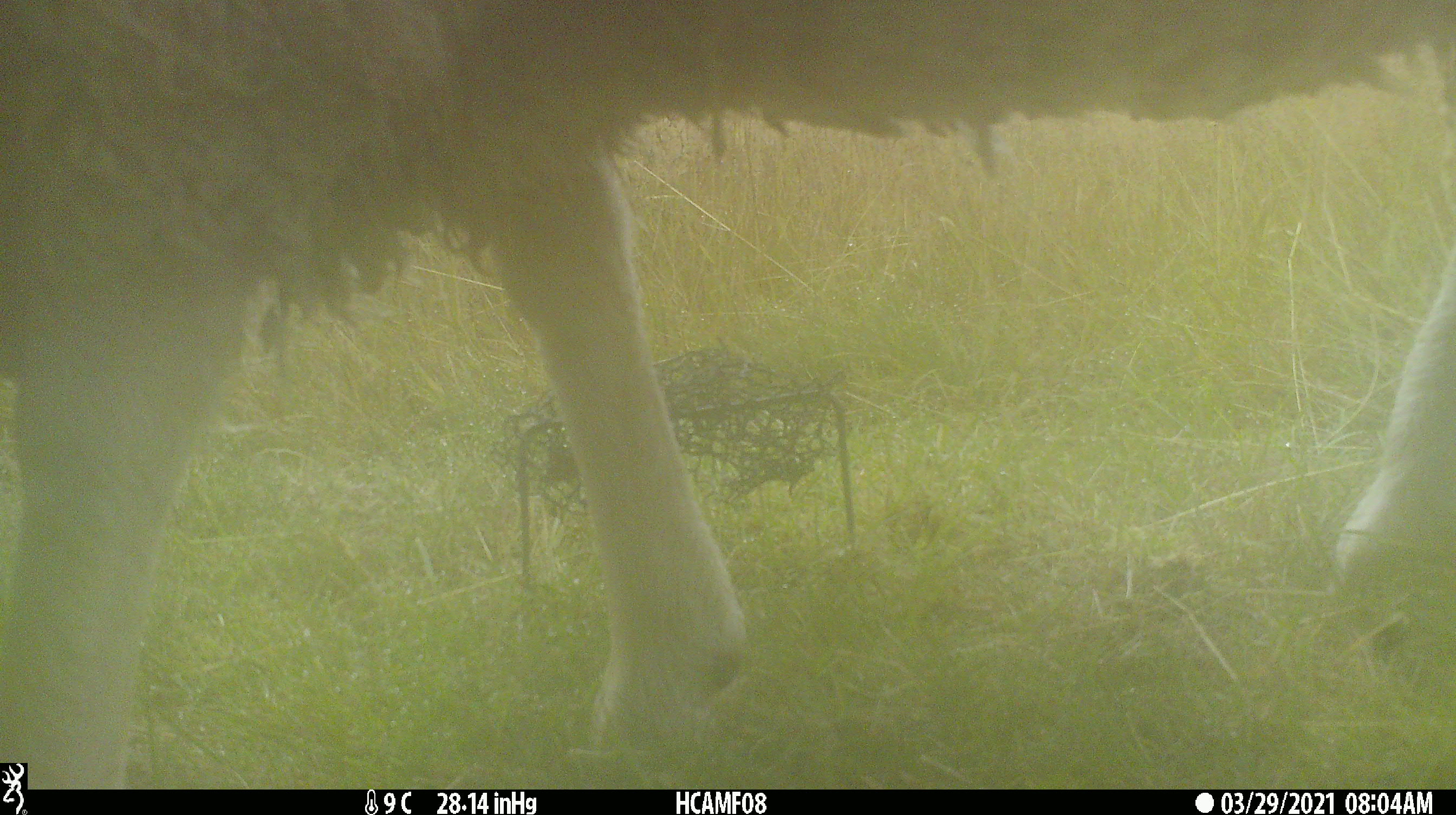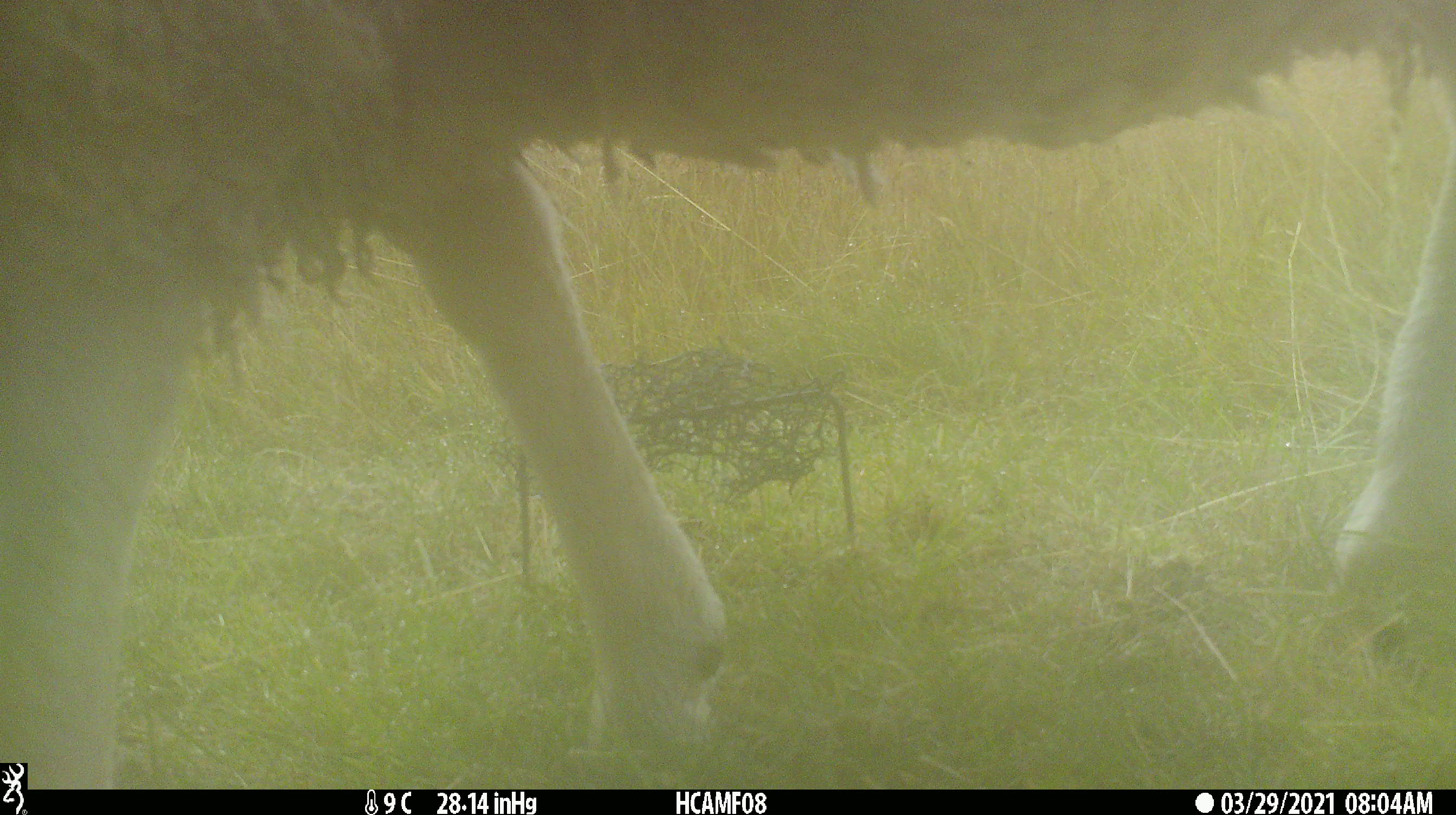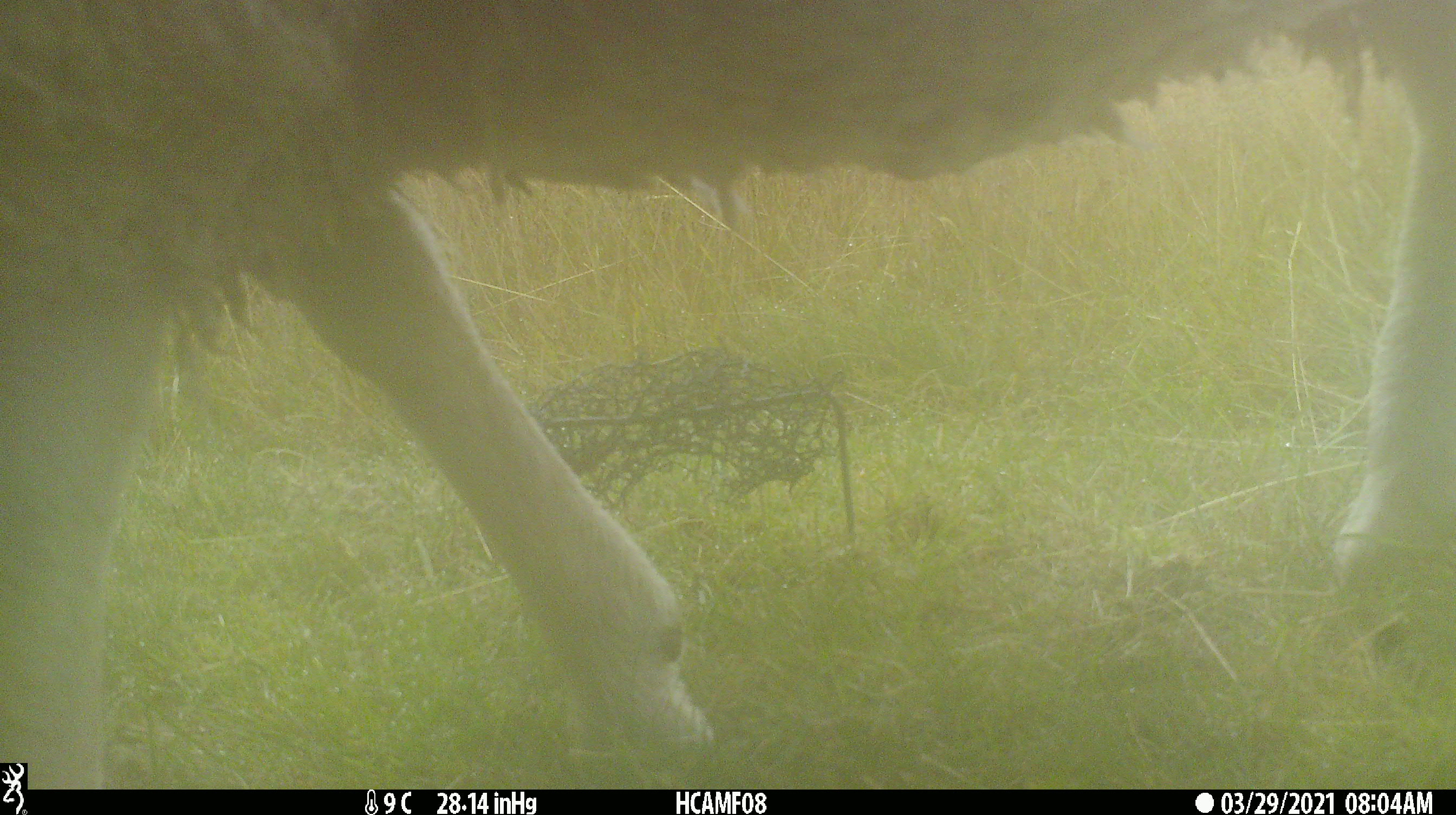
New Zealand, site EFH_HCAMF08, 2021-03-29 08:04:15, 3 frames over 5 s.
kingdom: Animalia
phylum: Chordata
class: Mammalia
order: Artiodactyla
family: Bovidae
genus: Ovis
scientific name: Ovis aries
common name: domestic sheep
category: sheep